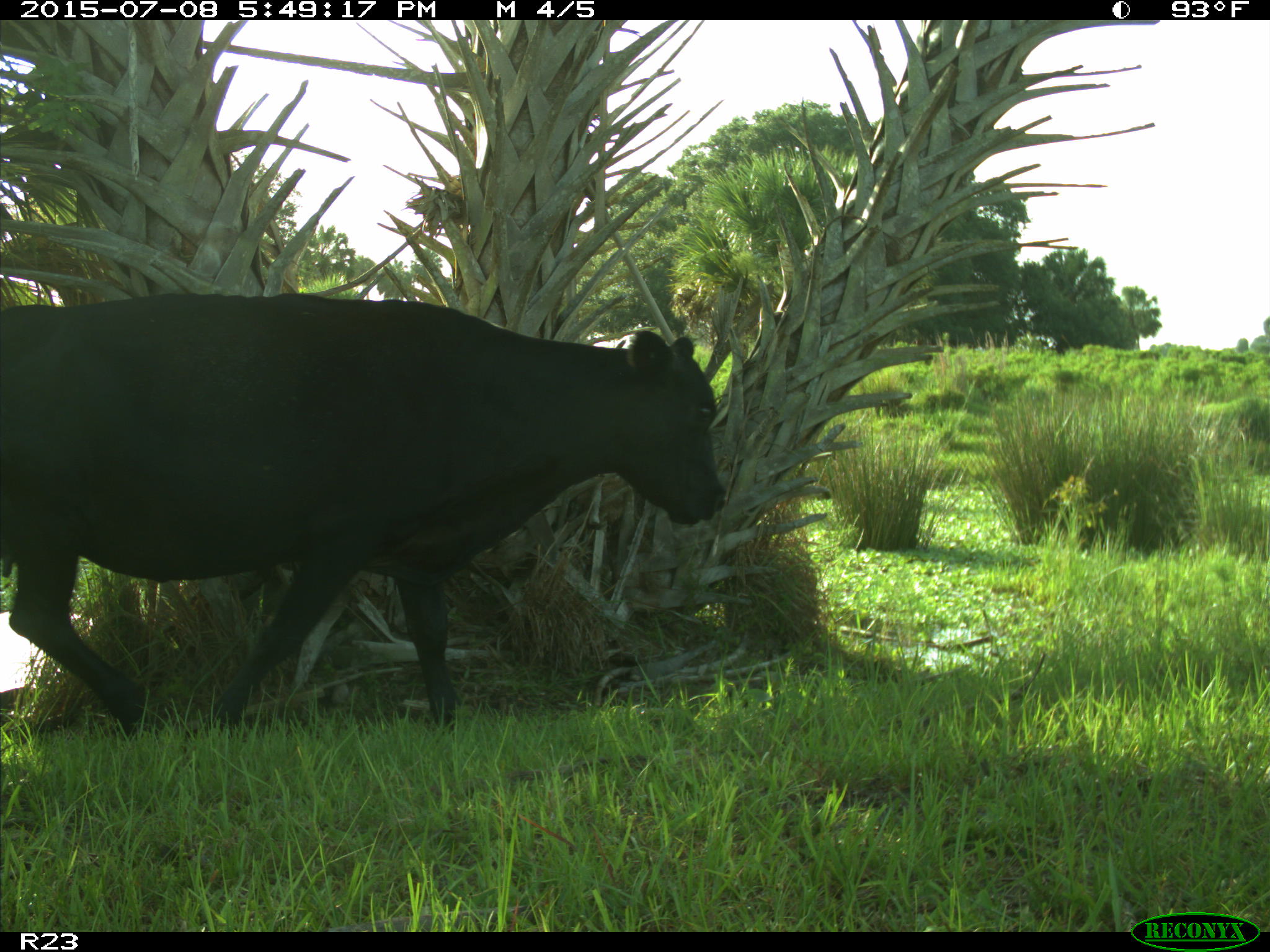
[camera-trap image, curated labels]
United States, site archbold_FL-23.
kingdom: Animalia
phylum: Chordata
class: Mammalia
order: Artiodactyla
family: Bovidae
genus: Bos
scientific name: Bos taurus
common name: domestic cow